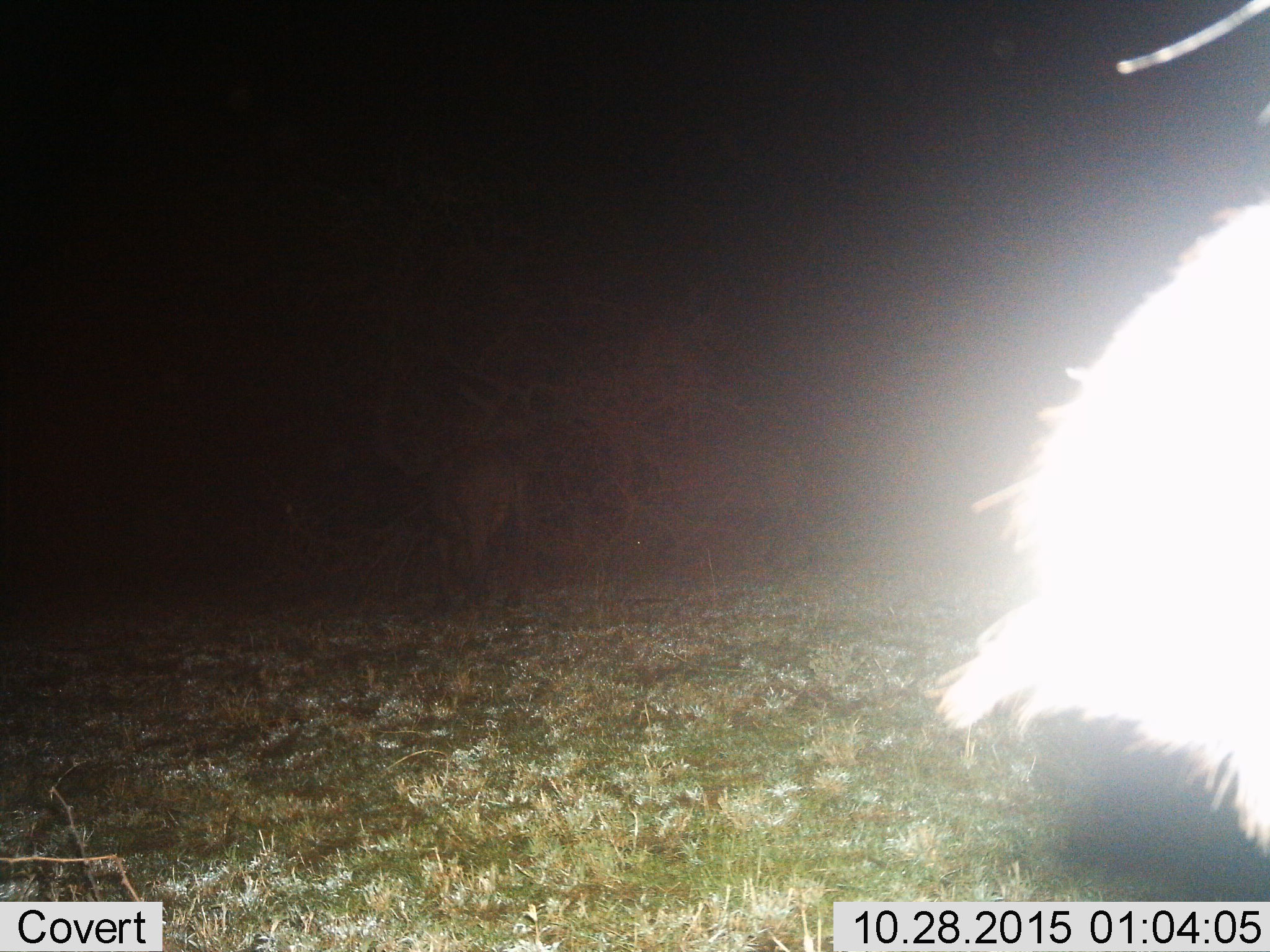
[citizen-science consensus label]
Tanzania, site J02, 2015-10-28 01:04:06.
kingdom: Animalia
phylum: Chordata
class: Aves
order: Struthioniformes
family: Struthionidae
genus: Struthio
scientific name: Struthio camelus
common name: ostrich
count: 1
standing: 50%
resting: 0%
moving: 50%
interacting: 0%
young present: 0%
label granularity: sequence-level